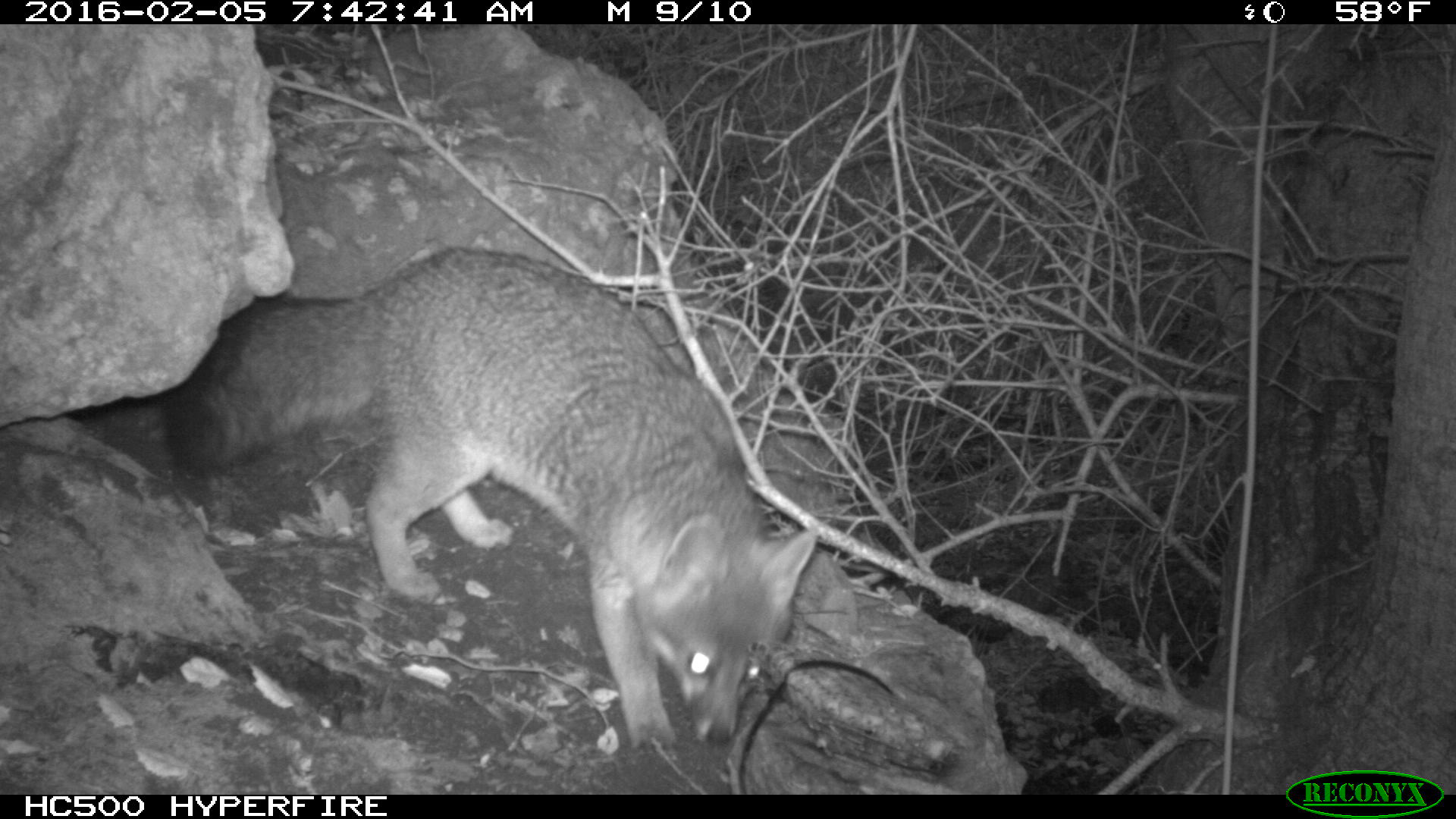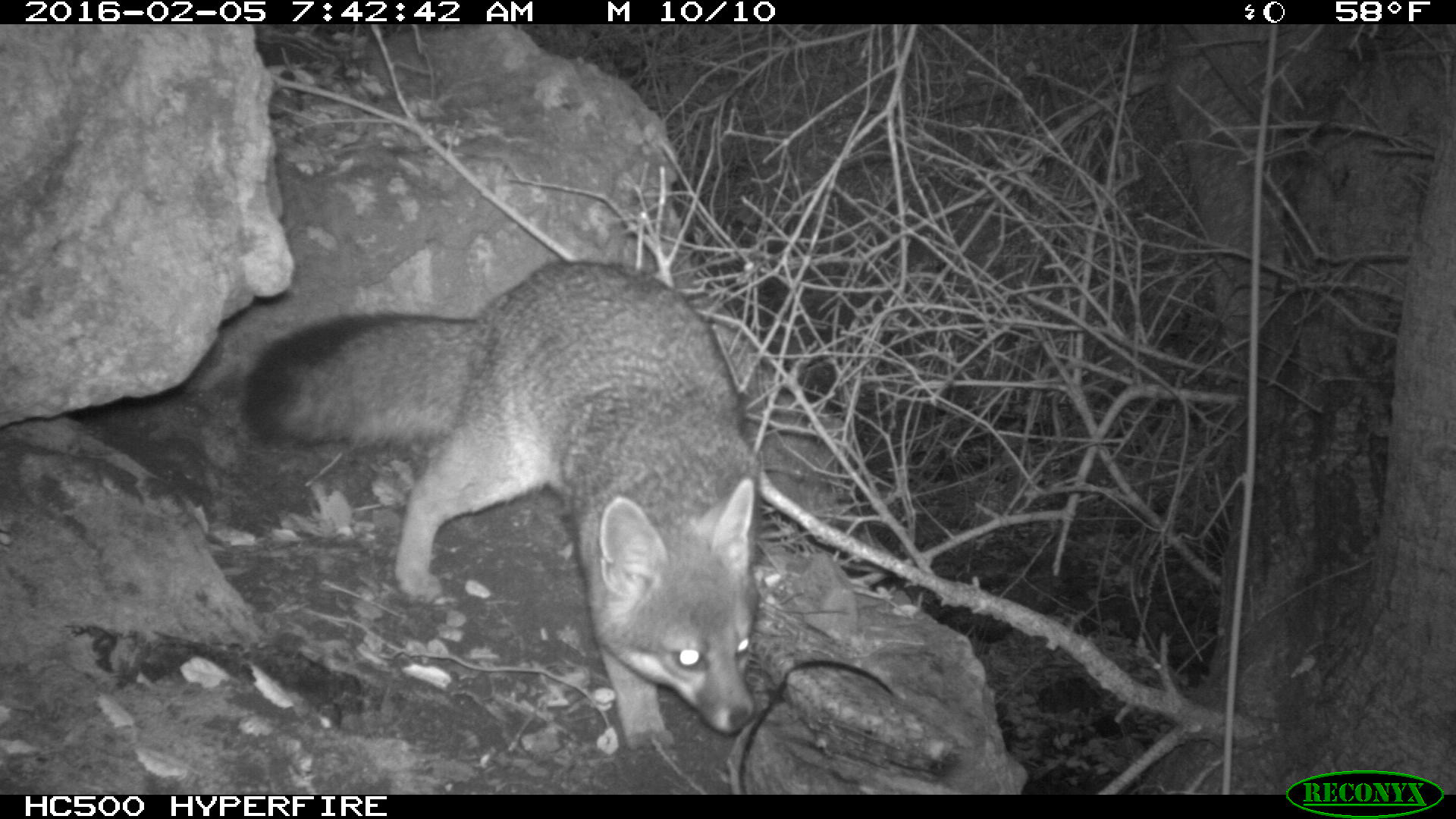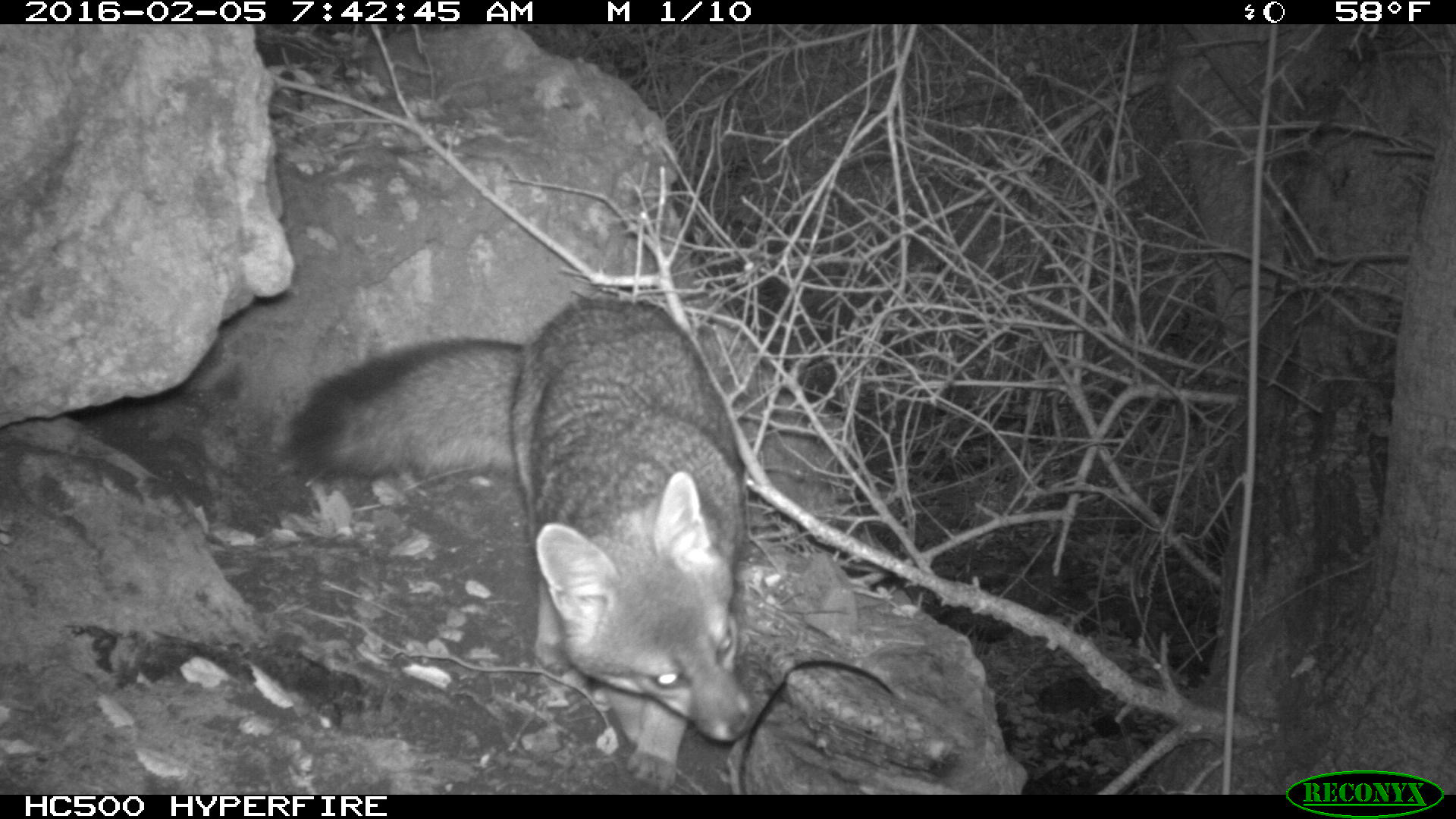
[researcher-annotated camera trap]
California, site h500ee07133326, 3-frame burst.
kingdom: Animalia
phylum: Chordata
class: Mammalia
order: Carnivora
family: Canidae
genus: Urocyon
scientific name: Urocyon littoralis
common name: island fox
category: fox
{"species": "fox (island fox) (Urocyon littoralis)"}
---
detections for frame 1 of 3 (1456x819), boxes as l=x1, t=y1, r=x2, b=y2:
fox: l=159, t=246, r=816, b=752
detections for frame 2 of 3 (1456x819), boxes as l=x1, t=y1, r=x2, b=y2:
fox: l=248, t=257, r=761, b=755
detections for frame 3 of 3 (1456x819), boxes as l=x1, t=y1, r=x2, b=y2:
fox: l=284, t=298, r=754, b=790